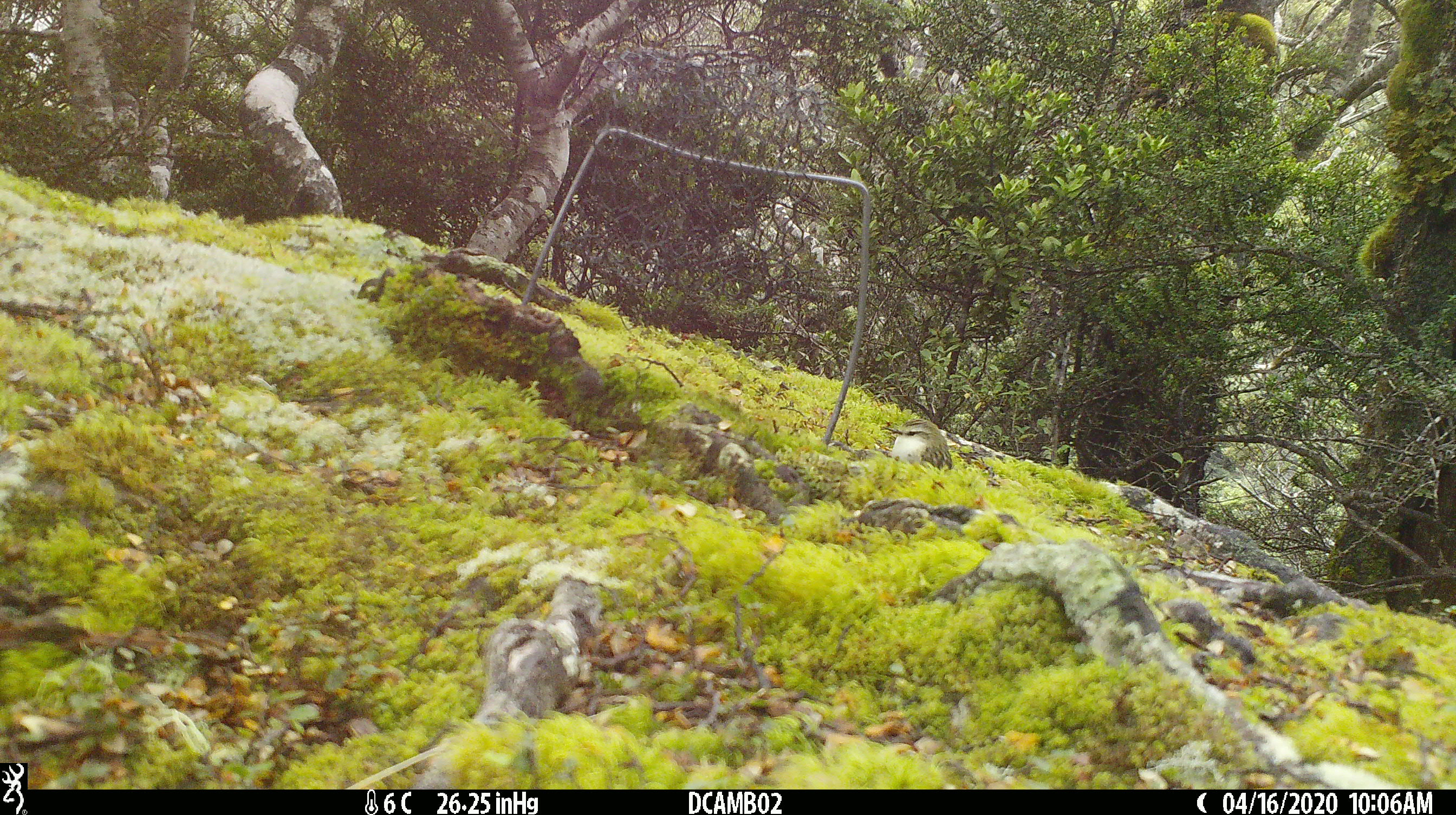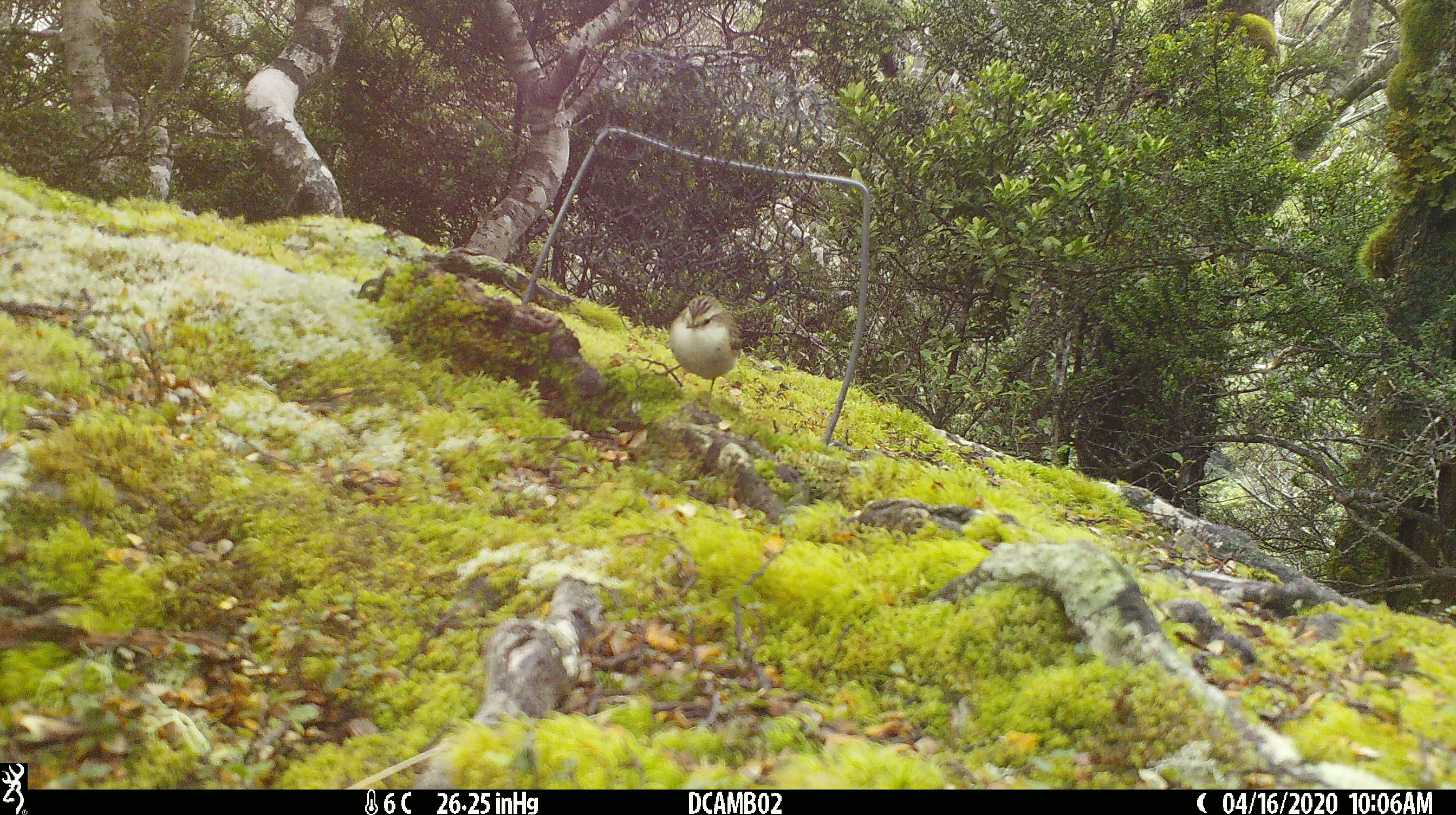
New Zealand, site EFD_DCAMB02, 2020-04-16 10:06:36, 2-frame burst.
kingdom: Animalia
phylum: Chordata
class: Aves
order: Passeriformes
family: Acanthisittidae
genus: Acanthisitta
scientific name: Acanthisitta chloris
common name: rifleman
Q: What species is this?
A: Rifleman (Acanthisitta chloris).